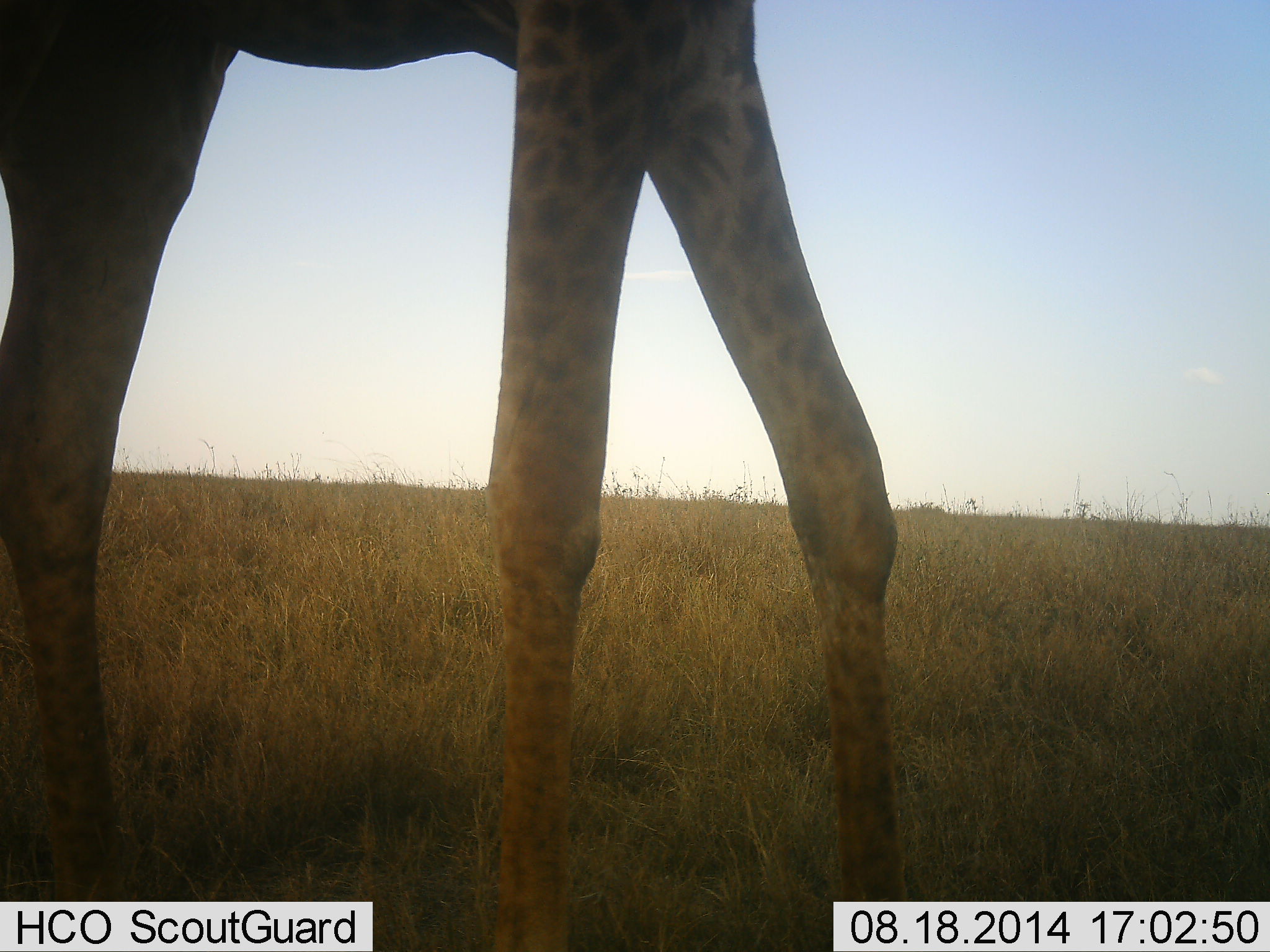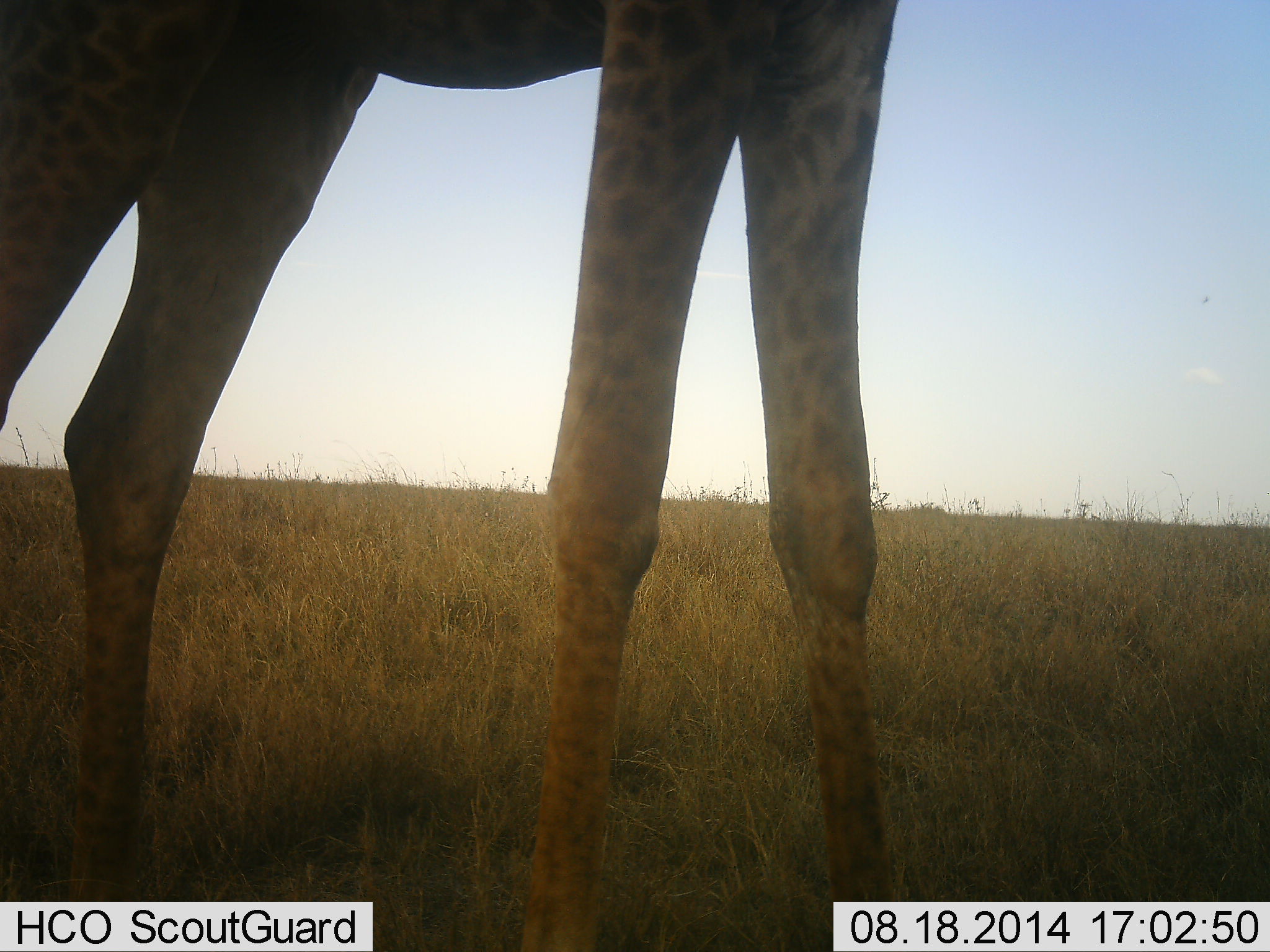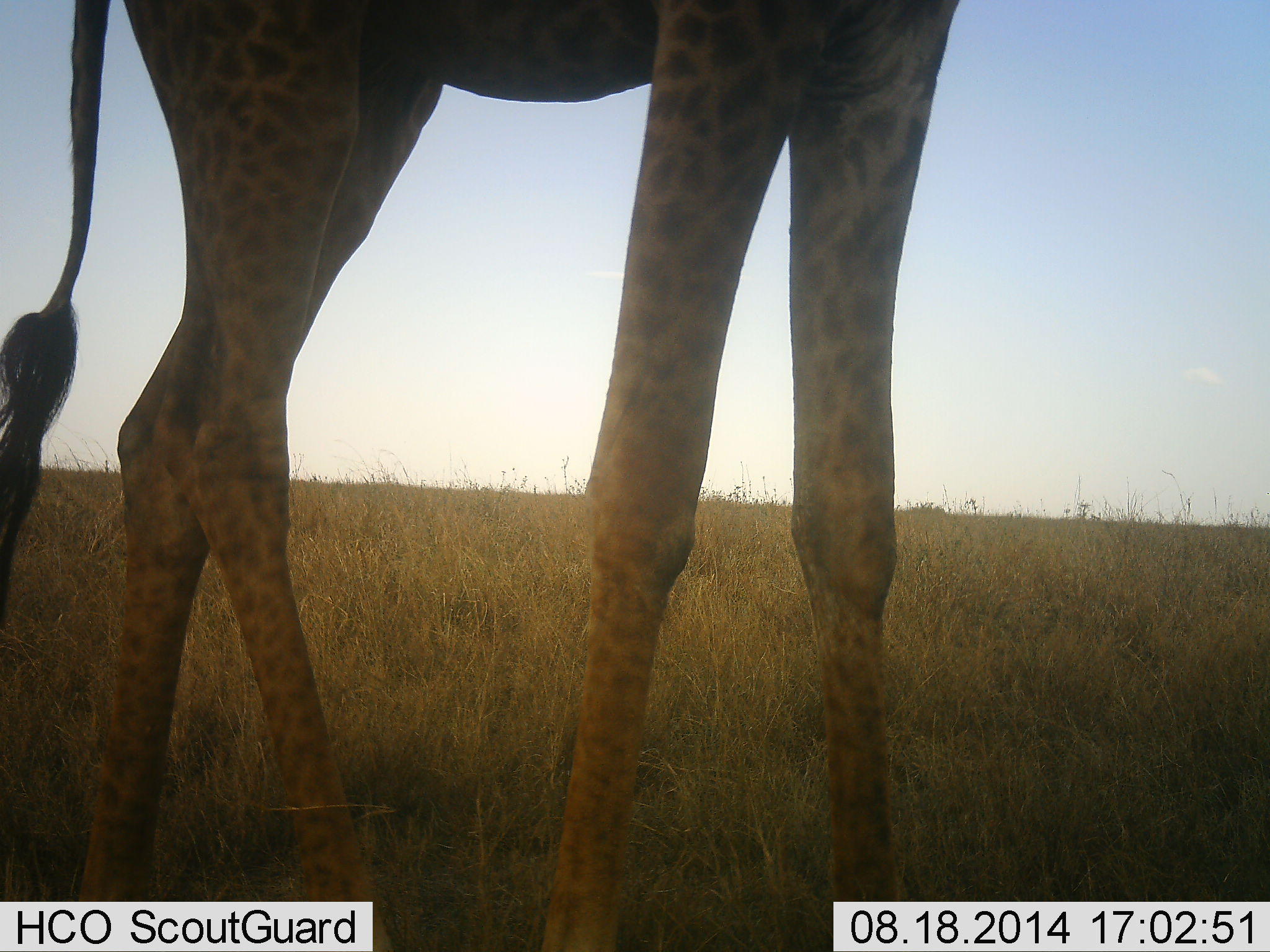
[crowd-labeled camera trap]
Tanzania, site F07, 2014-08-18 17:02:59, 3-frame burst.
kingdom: Animalia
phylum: Chordata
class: Mammalia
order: Artiodactyla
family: Giraffidae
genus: Giraffa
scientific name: Giraffa camelopardalis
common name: giraffe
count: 1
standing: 60%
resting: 10%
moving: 40%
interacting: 0%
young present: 0%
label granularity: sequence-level